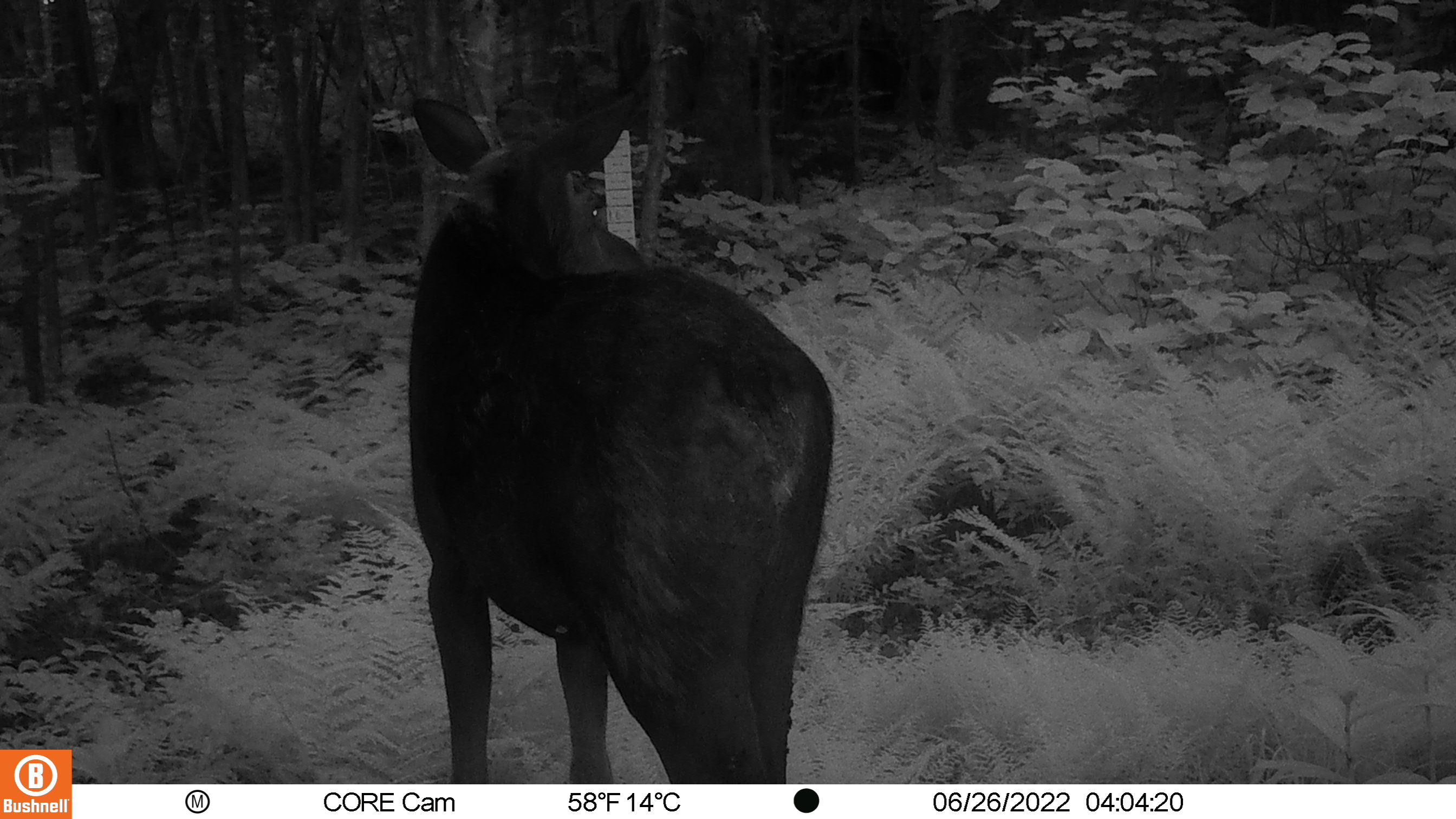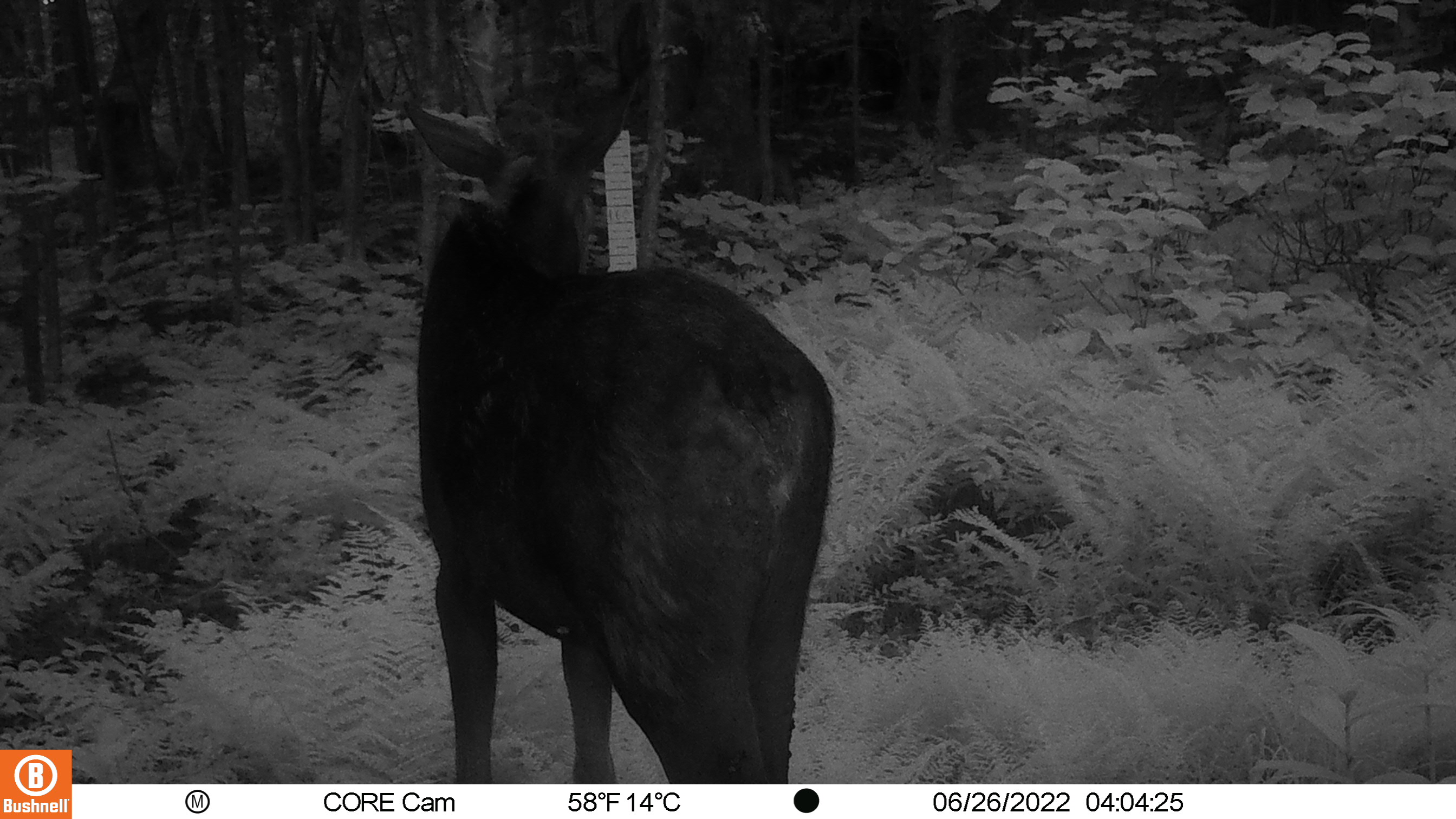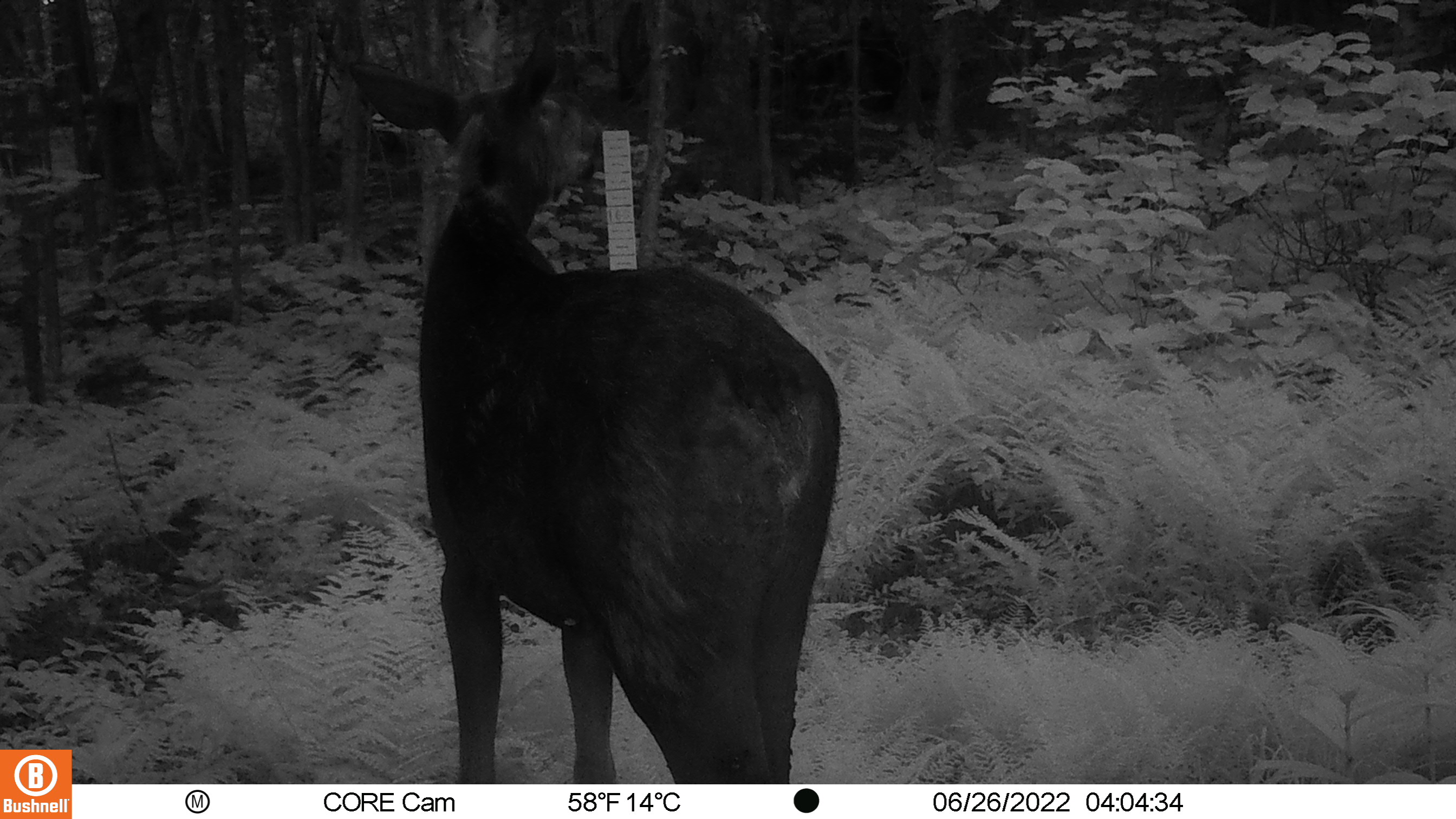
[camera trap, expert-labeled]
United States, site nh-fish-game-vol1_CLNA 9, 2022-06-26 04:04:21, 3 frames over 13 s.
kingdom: Animalia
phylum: Chordata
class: Mammalia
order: Artiodactyla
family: Cervidae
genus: Alces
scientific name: Alces alces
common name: moose